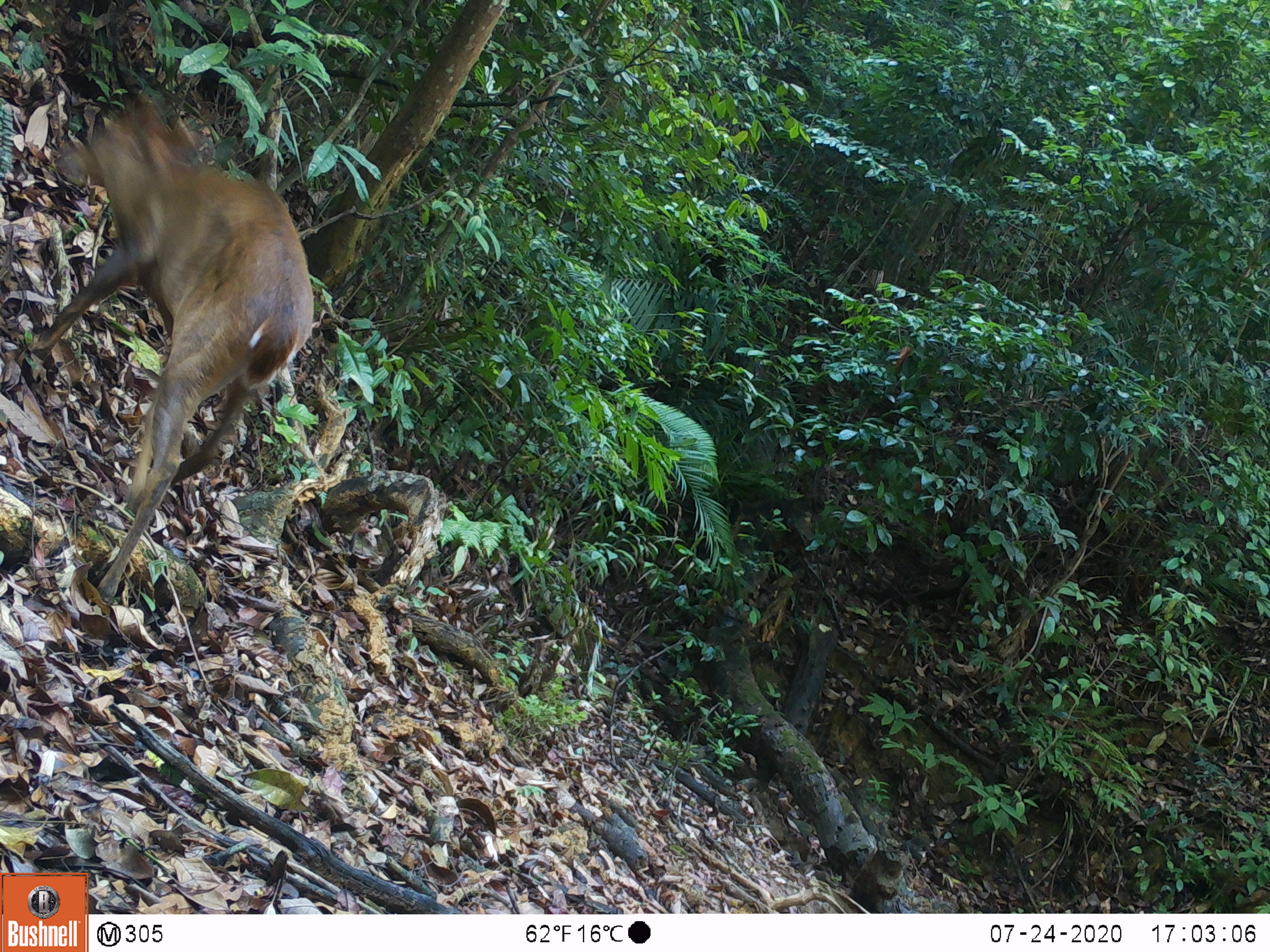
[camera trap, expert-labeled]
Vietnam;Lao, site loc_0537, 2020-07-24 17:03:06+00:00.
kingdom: Animalia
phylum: Chordata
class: Mammalia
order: Artiodactyla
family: Cervidae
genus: Muntiacus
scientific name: Muntiacus vuquangensis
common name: large-antlered muntjac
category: large antlered muntjac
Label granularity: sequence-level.